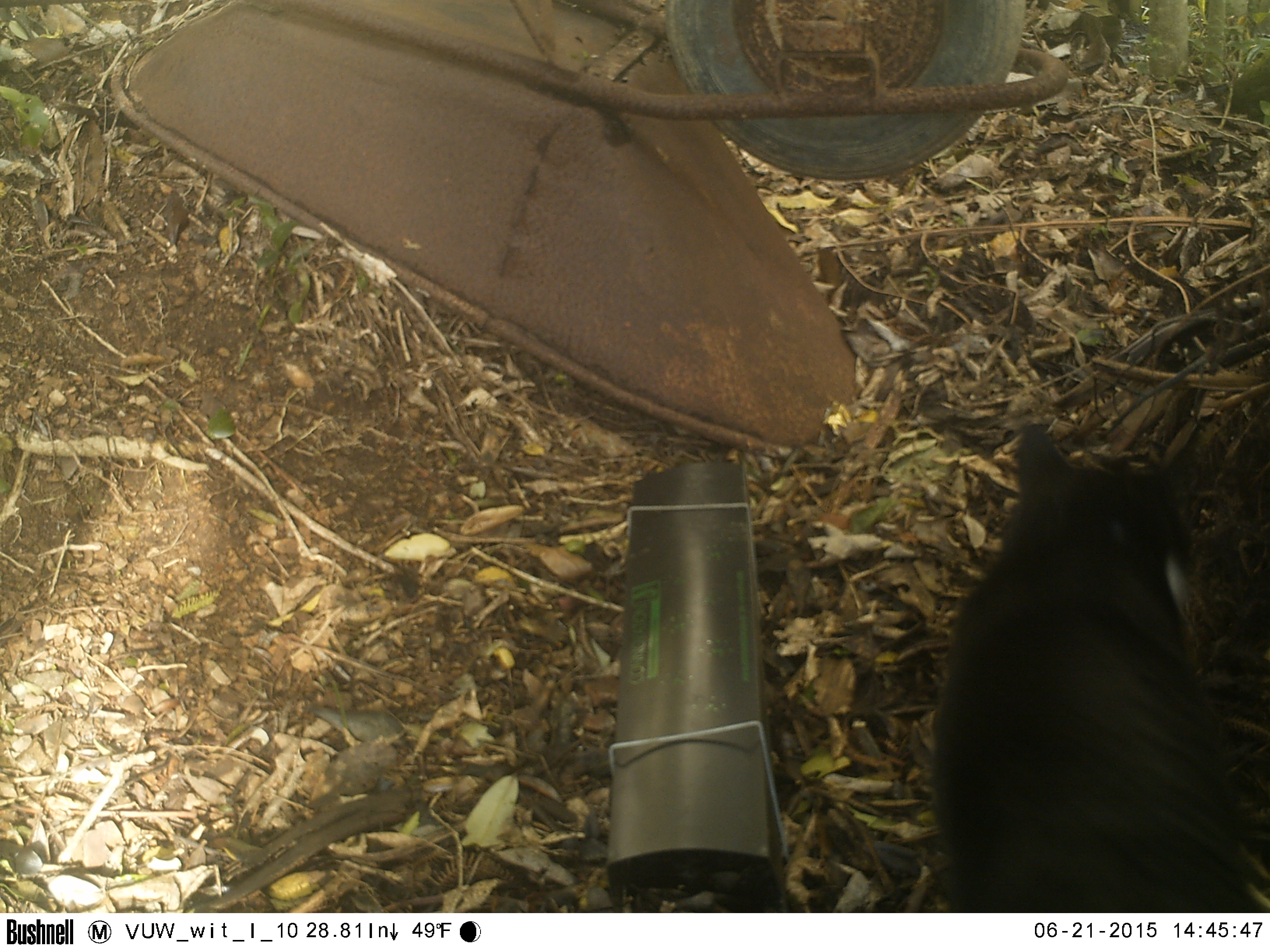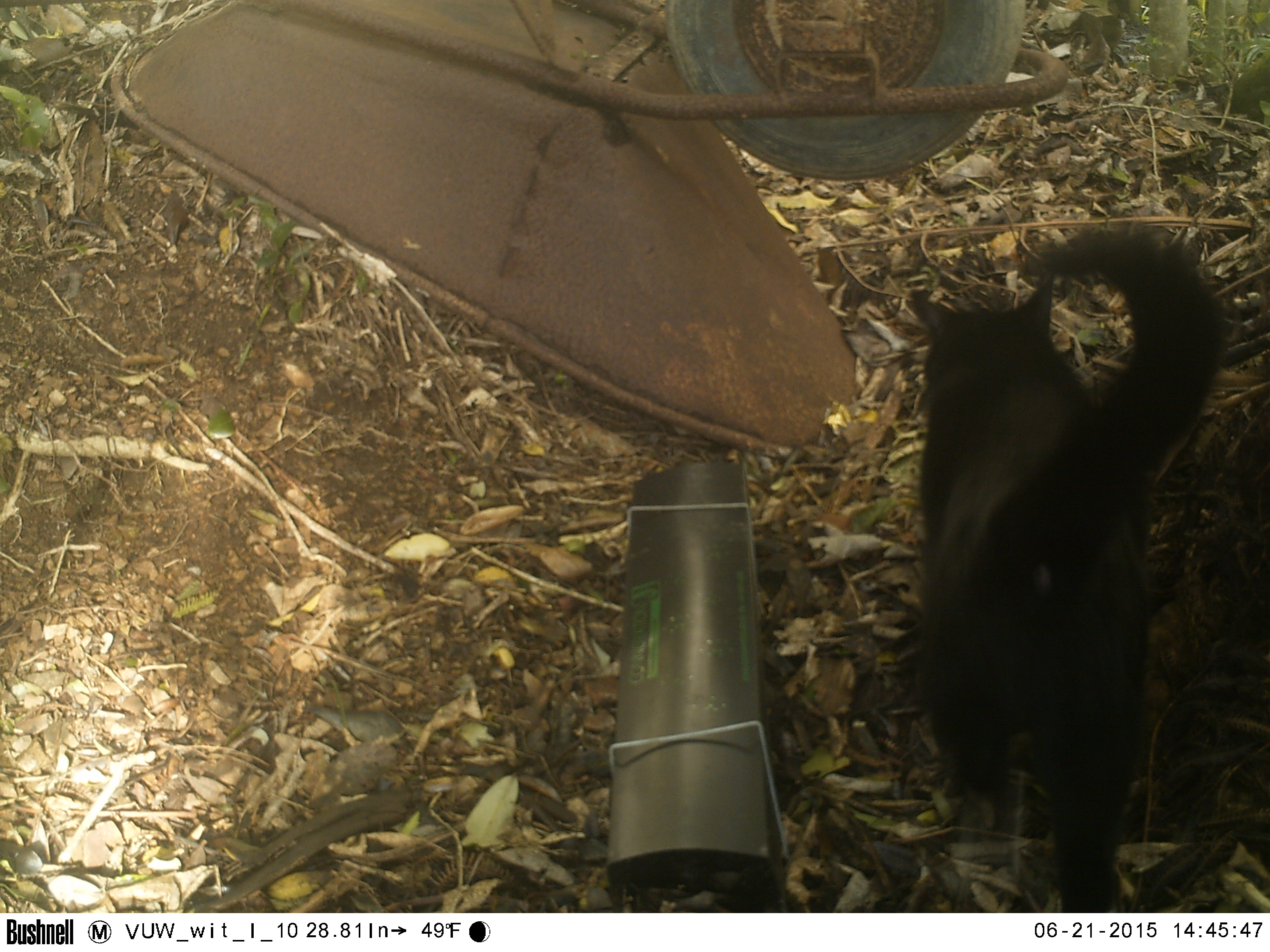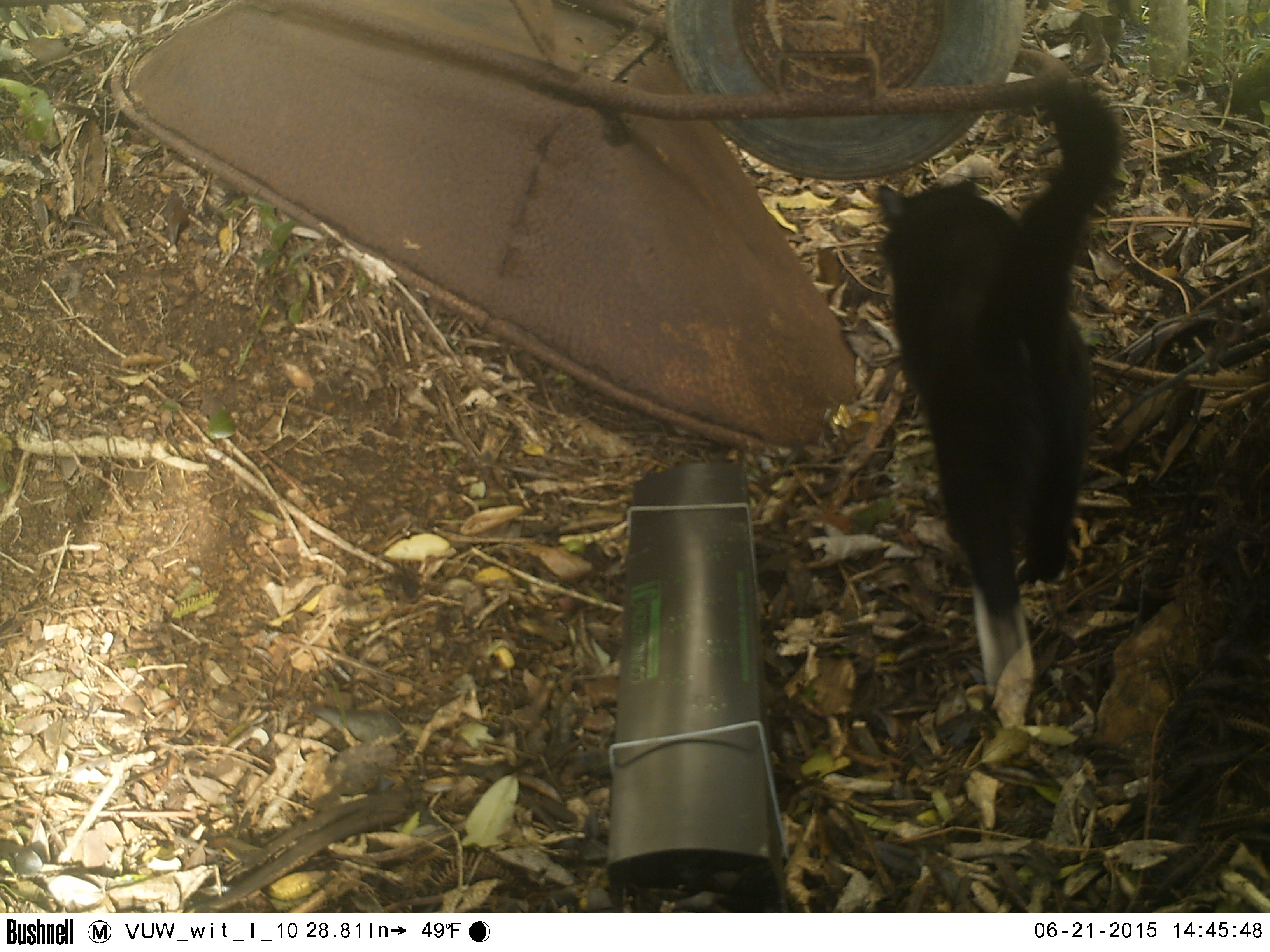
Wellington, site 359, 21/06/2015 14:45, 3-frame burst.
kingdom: Animalia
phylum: Chordata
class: Mammalia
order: Carnivora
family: Felidae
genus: Felis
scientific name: Felis catus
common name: cat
Cat (Felis catus).